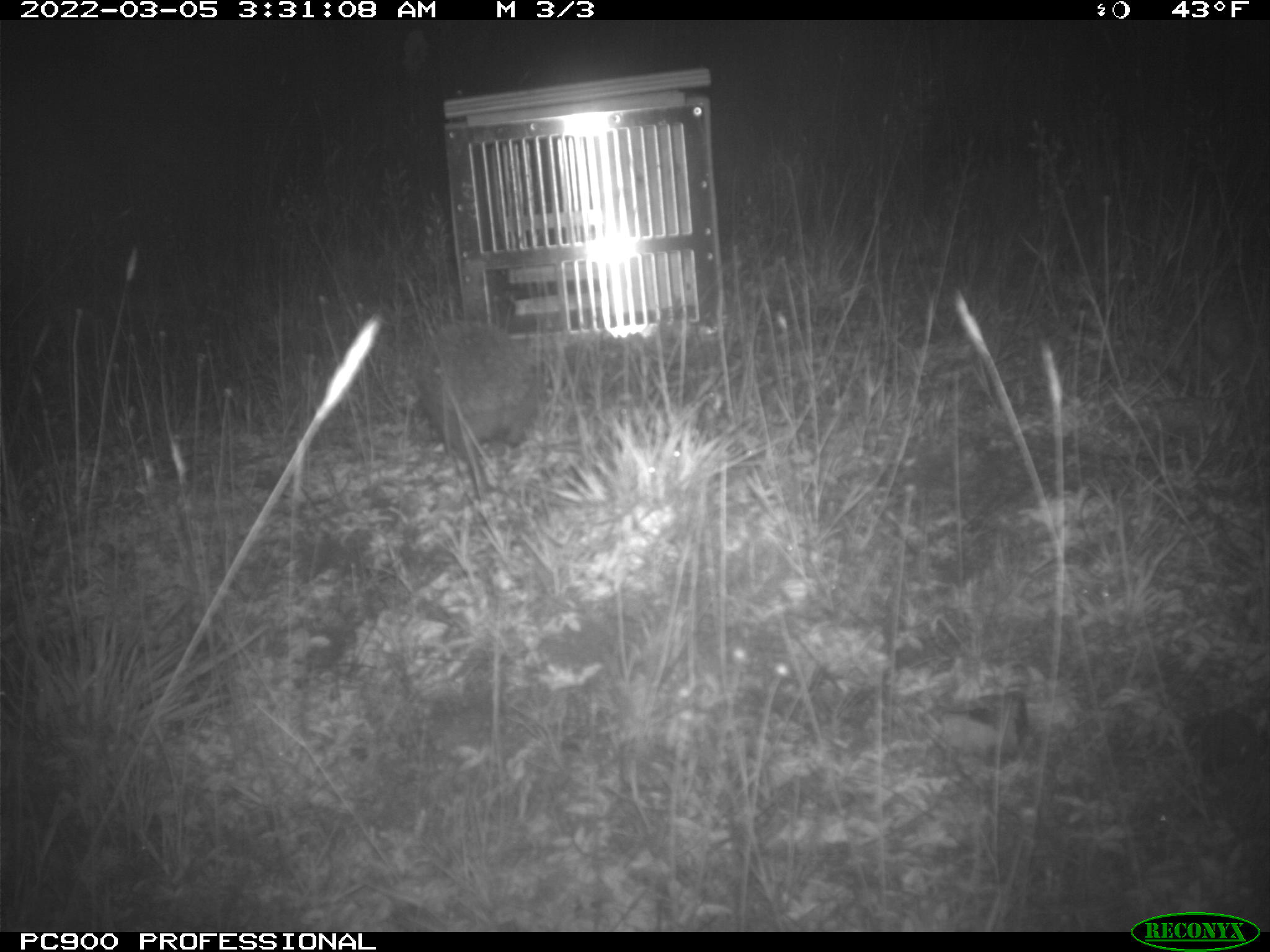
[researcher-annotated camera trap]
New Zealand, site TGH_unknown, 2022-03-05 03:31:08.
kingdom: Animalia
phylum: Chordata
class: Mammalia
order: Eulipotyphla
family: Erinaceidae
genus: Erinaceus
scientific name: Erinaceus europaeus europaeus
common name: european hedgehog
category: hedgehog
Hedgehog (european hedgehog) (Erinaceus europaeus europaeus).